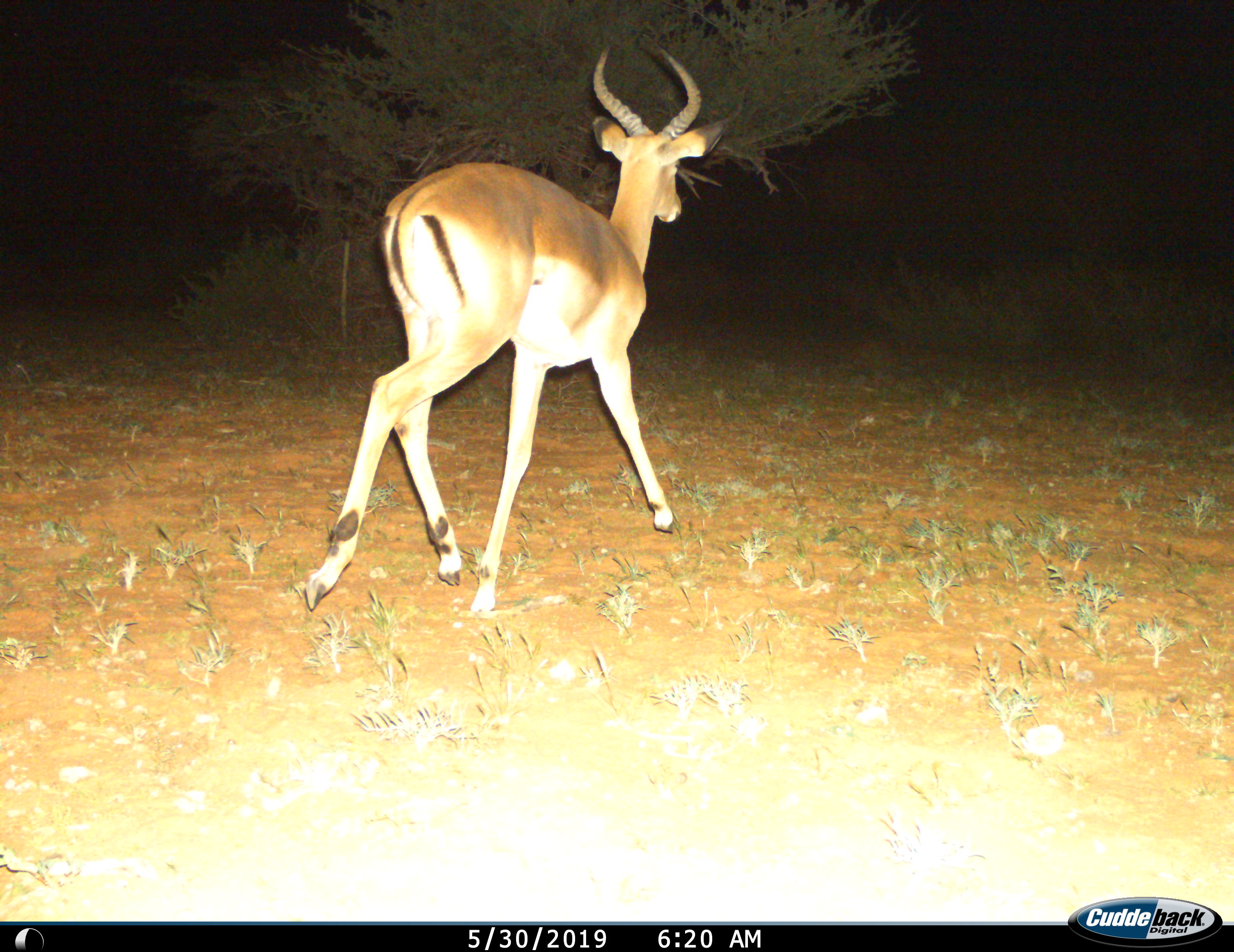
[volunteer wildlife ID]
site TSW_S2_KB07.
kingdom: Animalia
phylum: Chordata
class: Mammalia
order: Artiodactyla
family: Bovidae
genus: Aepyceros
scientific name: Aepyceros melampus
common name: impala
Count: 1.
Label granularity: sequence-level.